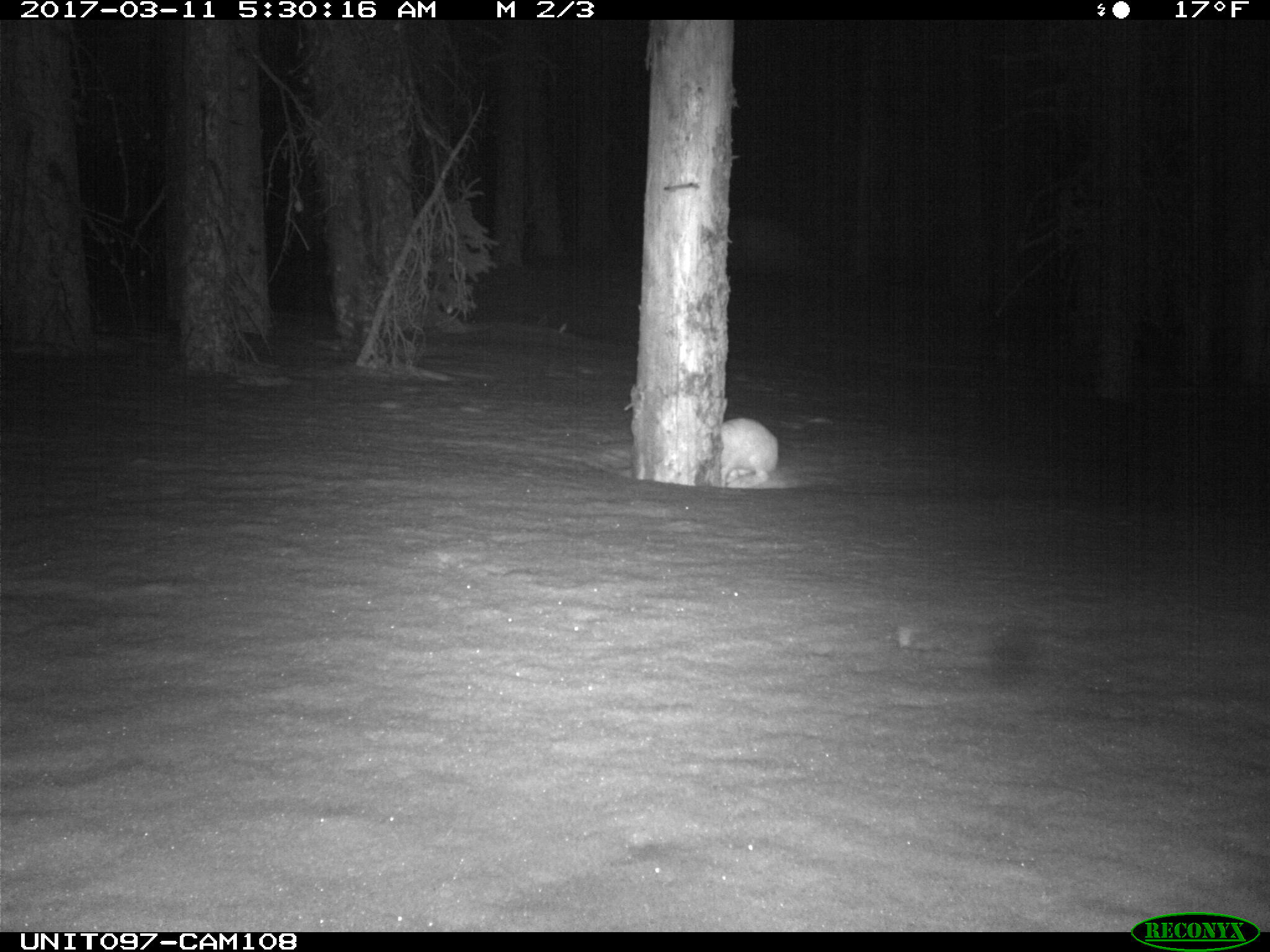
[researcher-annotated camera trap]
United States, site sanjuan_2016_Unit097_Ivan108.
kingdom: Animalia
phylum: Chordata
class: Mammalia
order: Lagomorpha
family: Leporidae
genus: Lepus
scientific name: Lepus americanus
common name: snowshoe hare